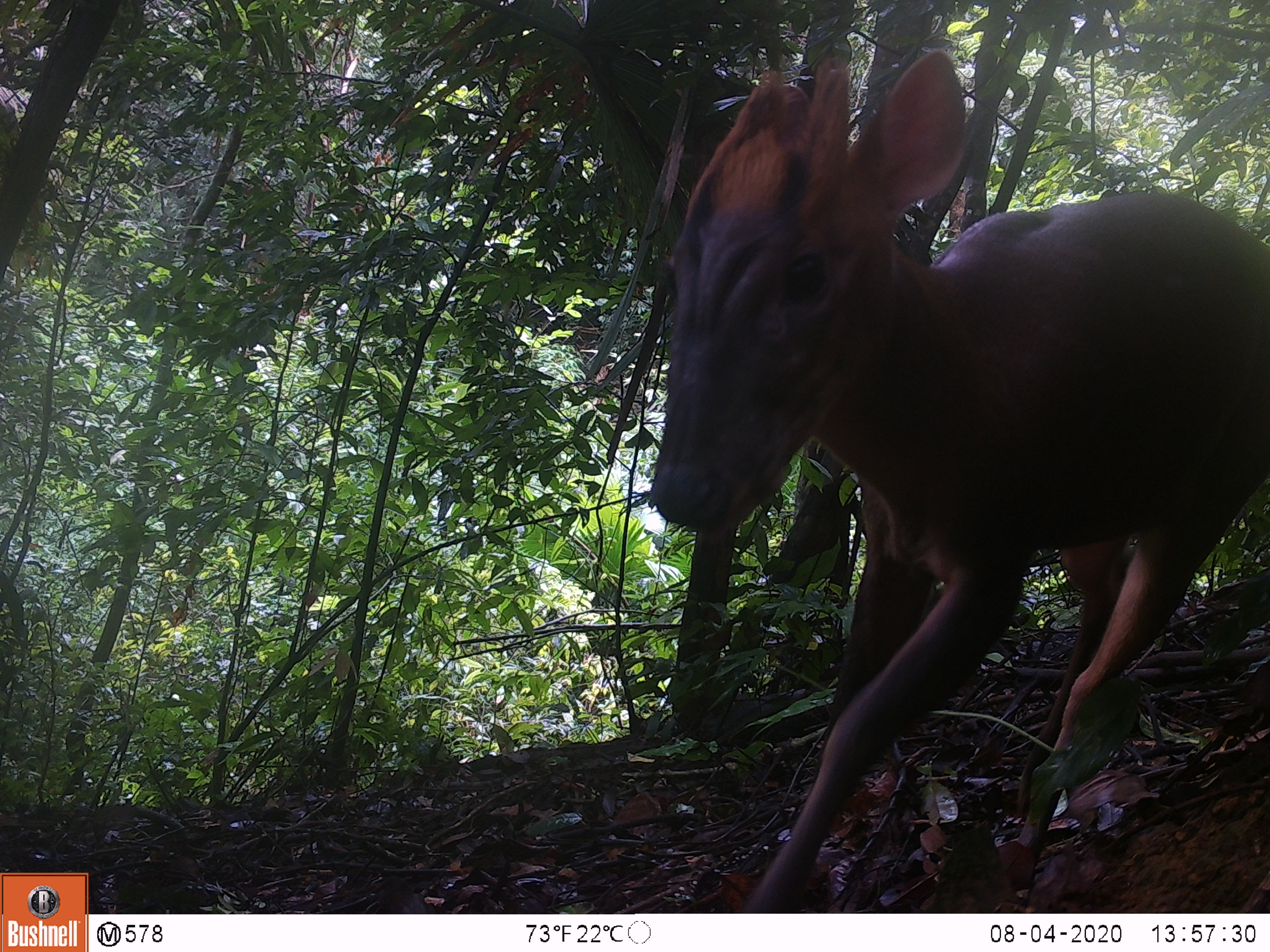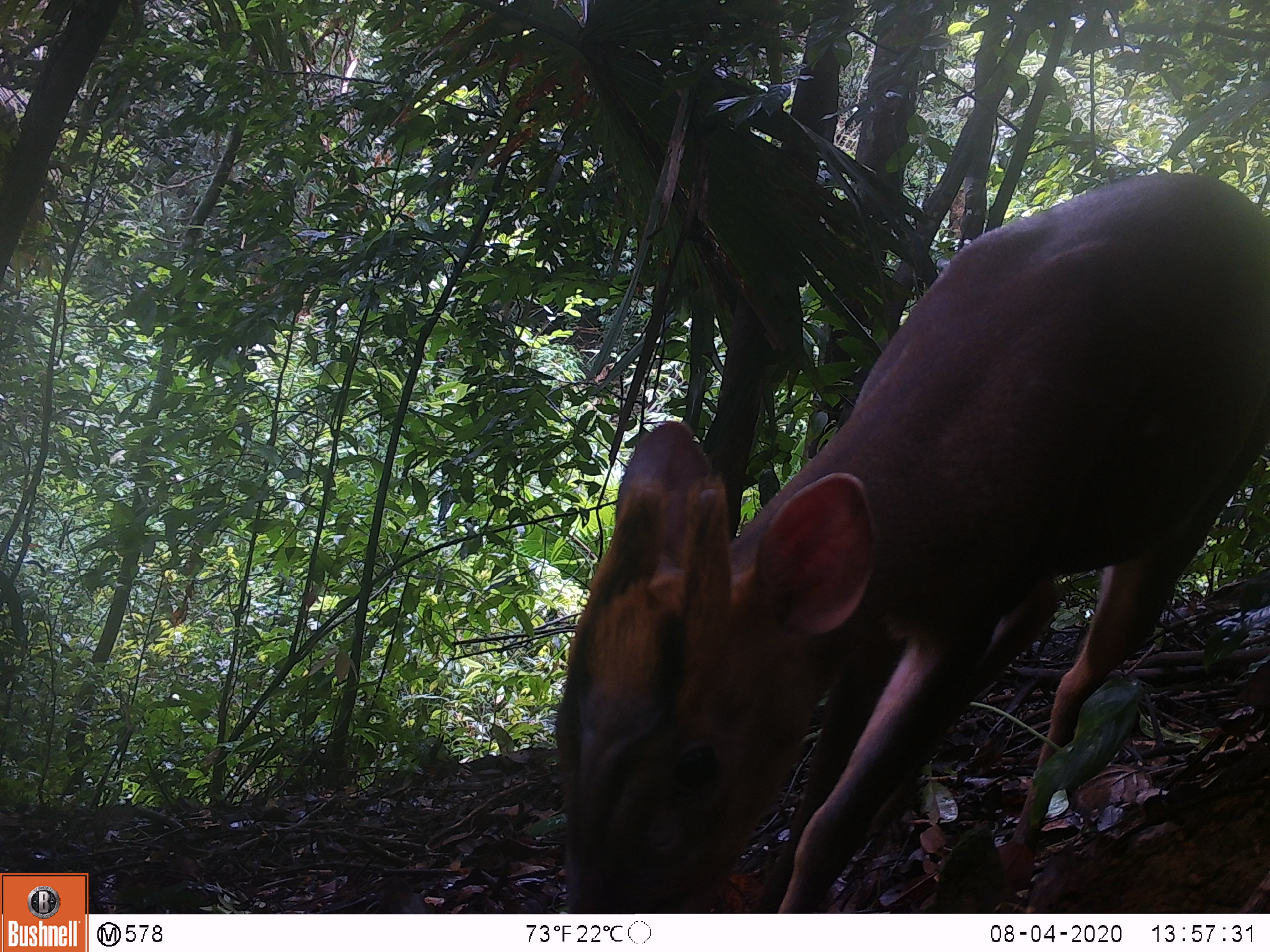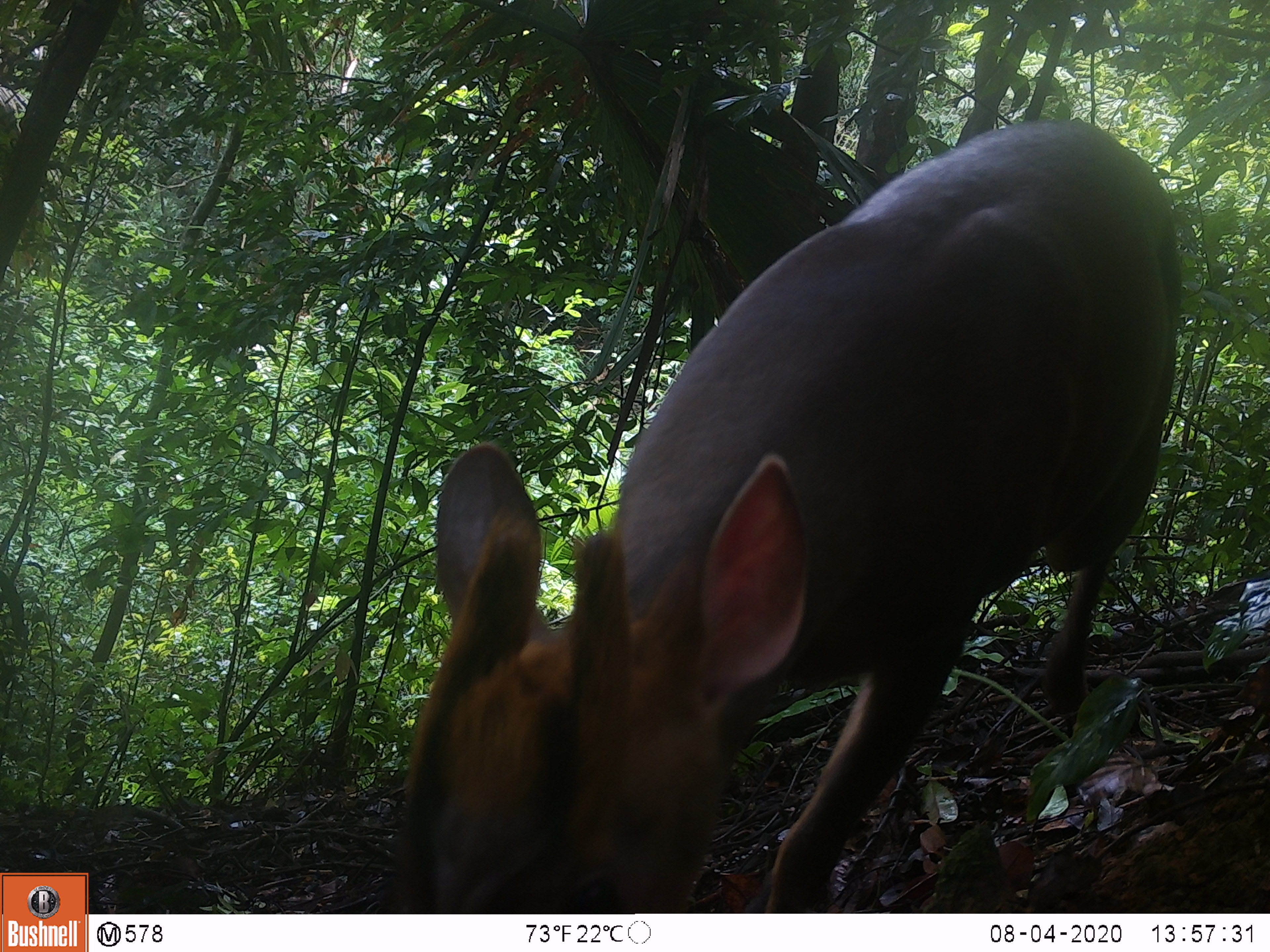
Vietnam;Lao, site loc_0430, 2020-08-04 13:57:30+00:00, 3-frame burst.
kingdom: Animalia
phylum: Chordata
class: Mammalia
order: Artiodactyla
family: Cervidae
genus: Muntiacus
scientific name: Muntiacus rooseveltorum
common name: roosevelt's muntjac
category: roosevelts muntjac group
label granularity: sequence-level